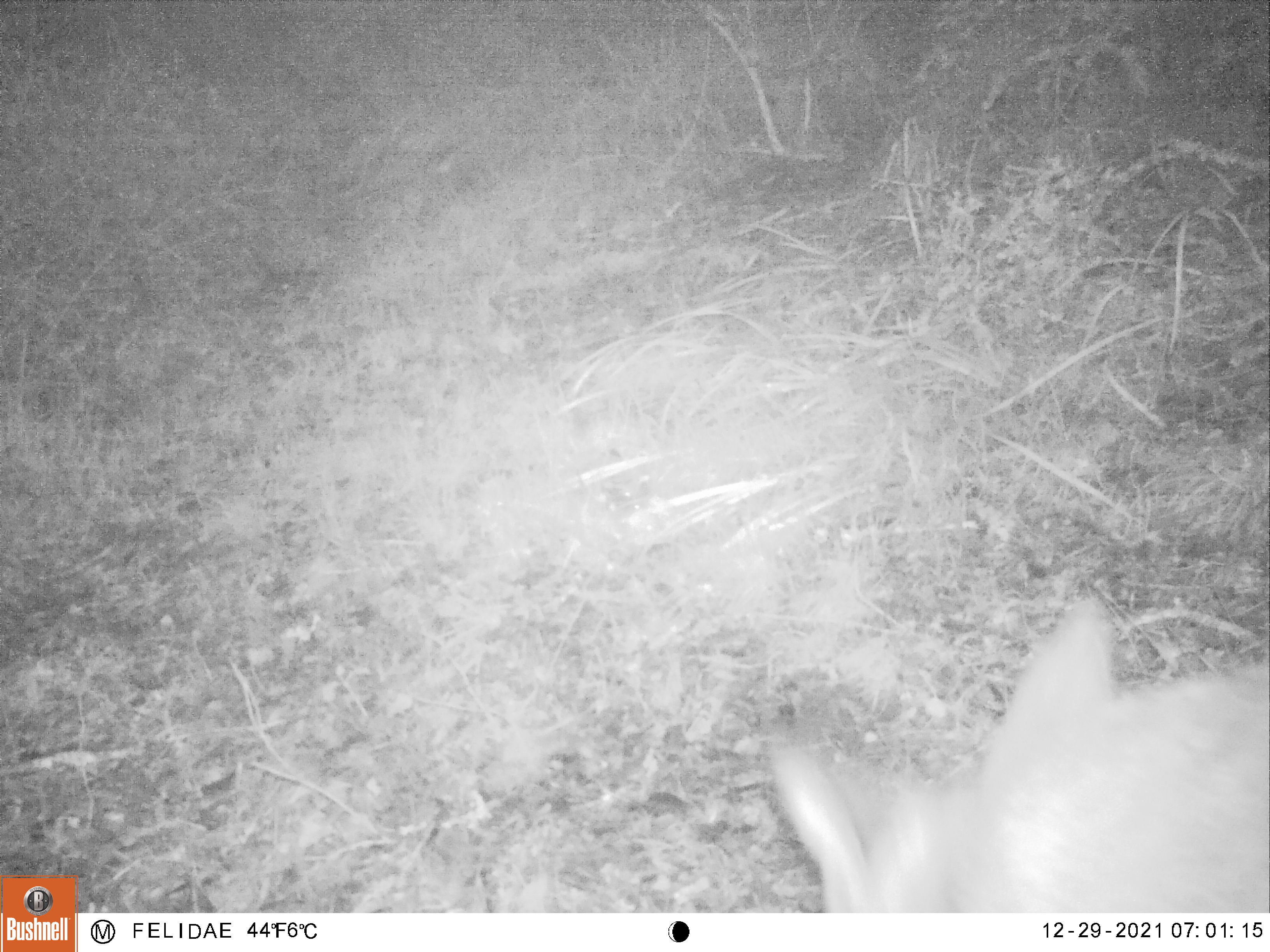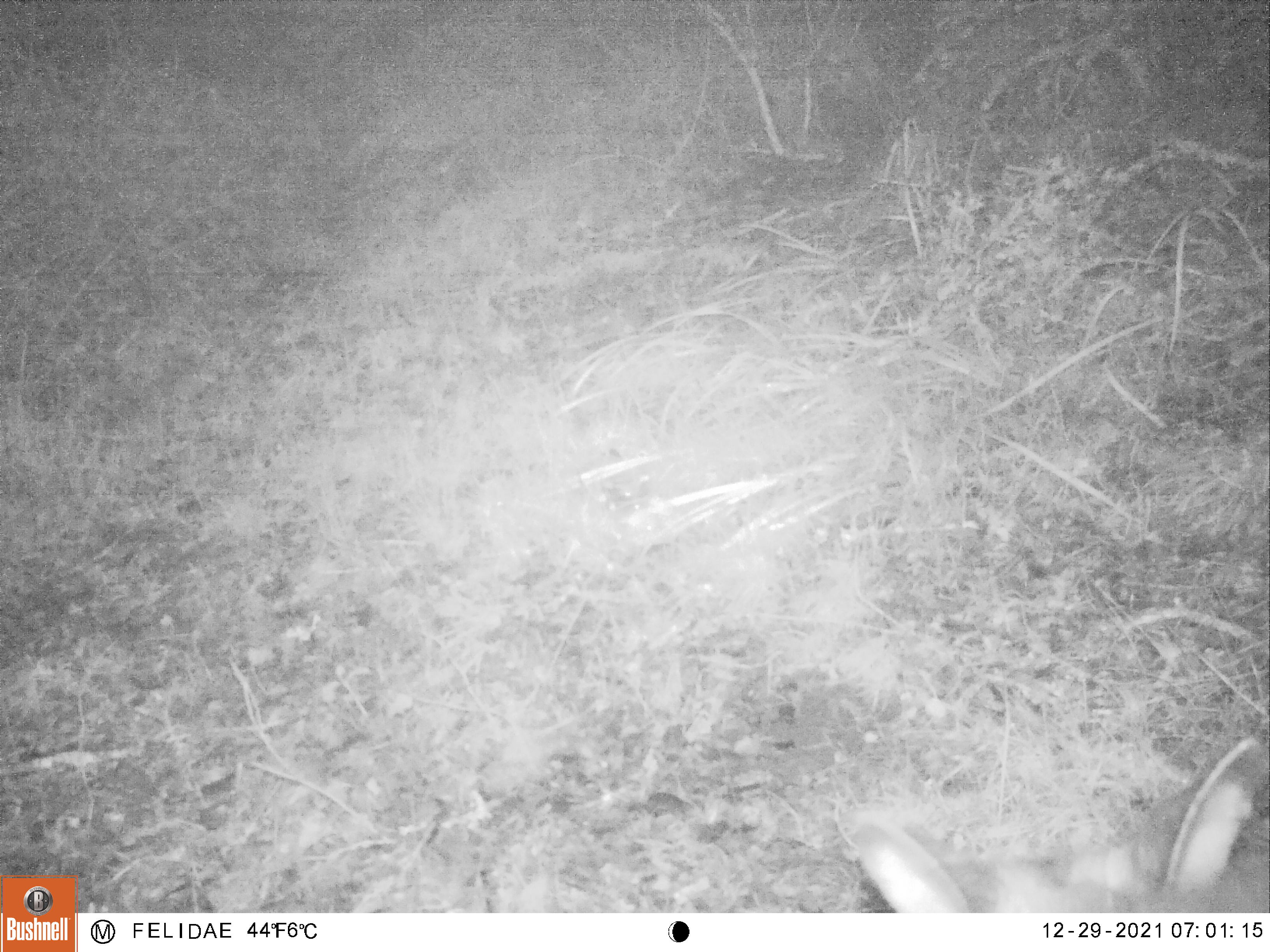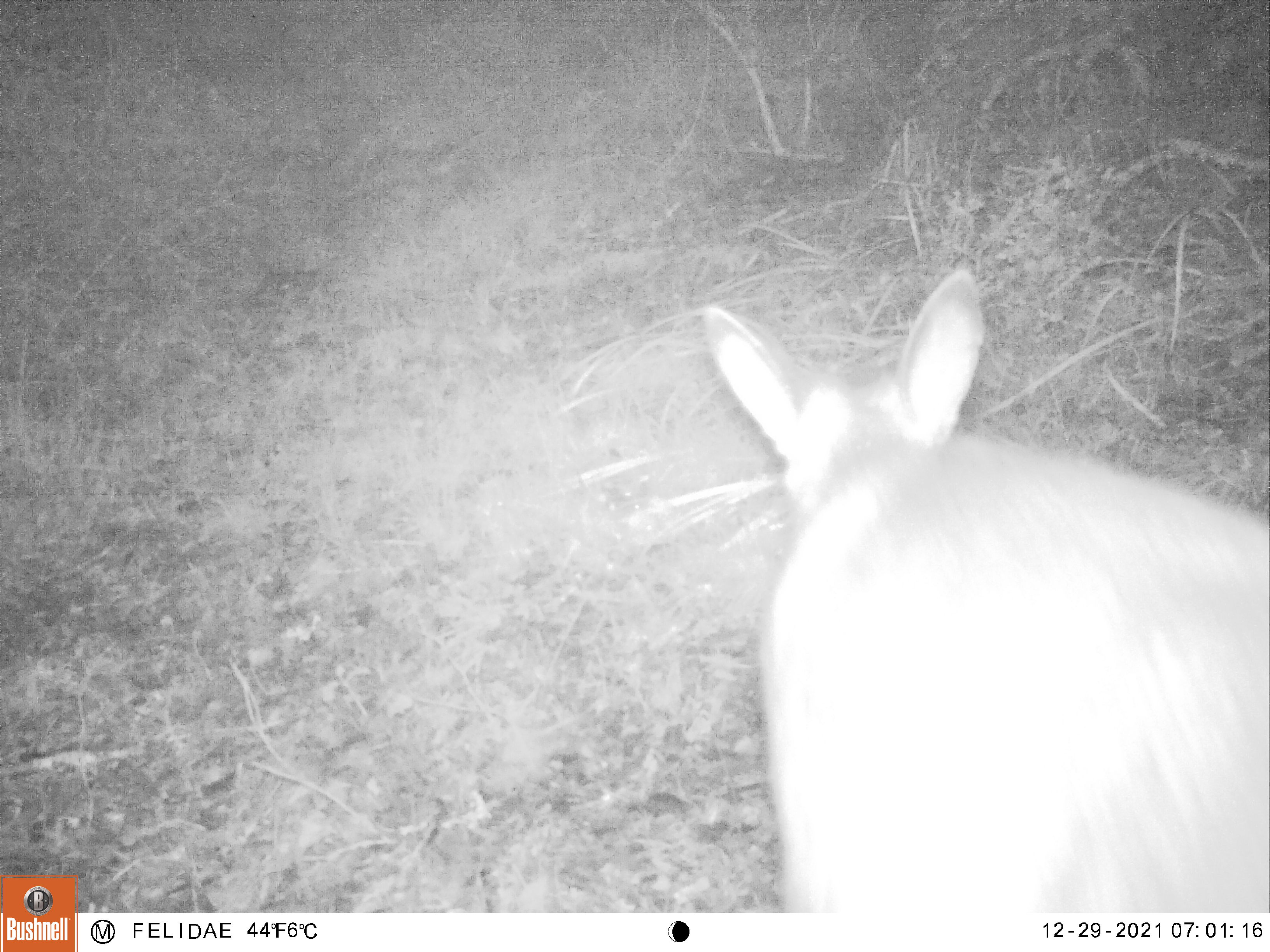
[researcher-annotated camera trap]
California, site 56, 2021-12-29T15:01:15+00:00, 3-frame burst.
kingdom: Animalia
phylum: Chordata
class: Mammalia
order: Artiodactyla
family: Cervidae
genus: Odocoileus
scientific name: Odocoileus hemionus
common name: mule deer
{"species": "mule deer (Odocoileus hemionus)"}